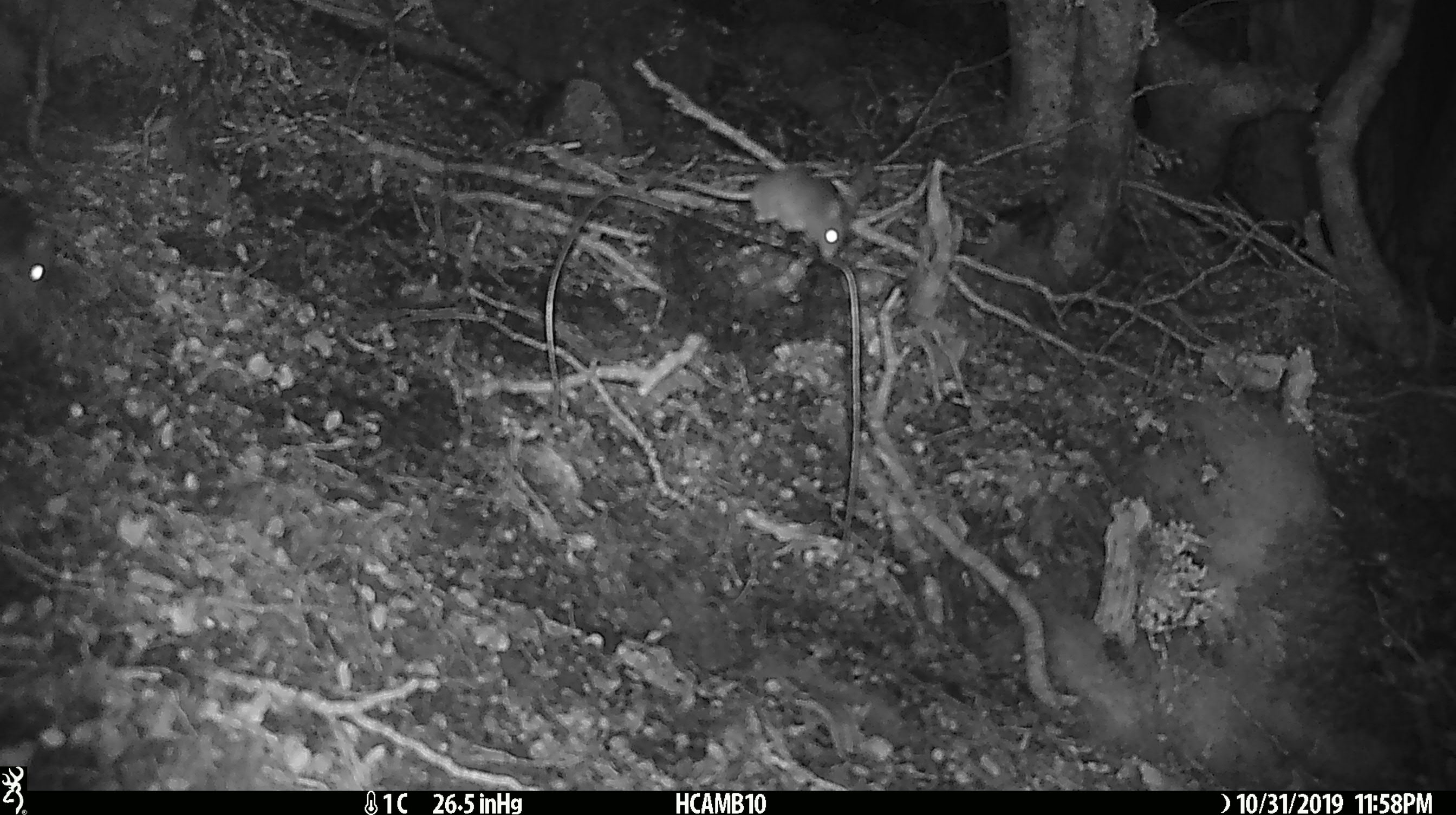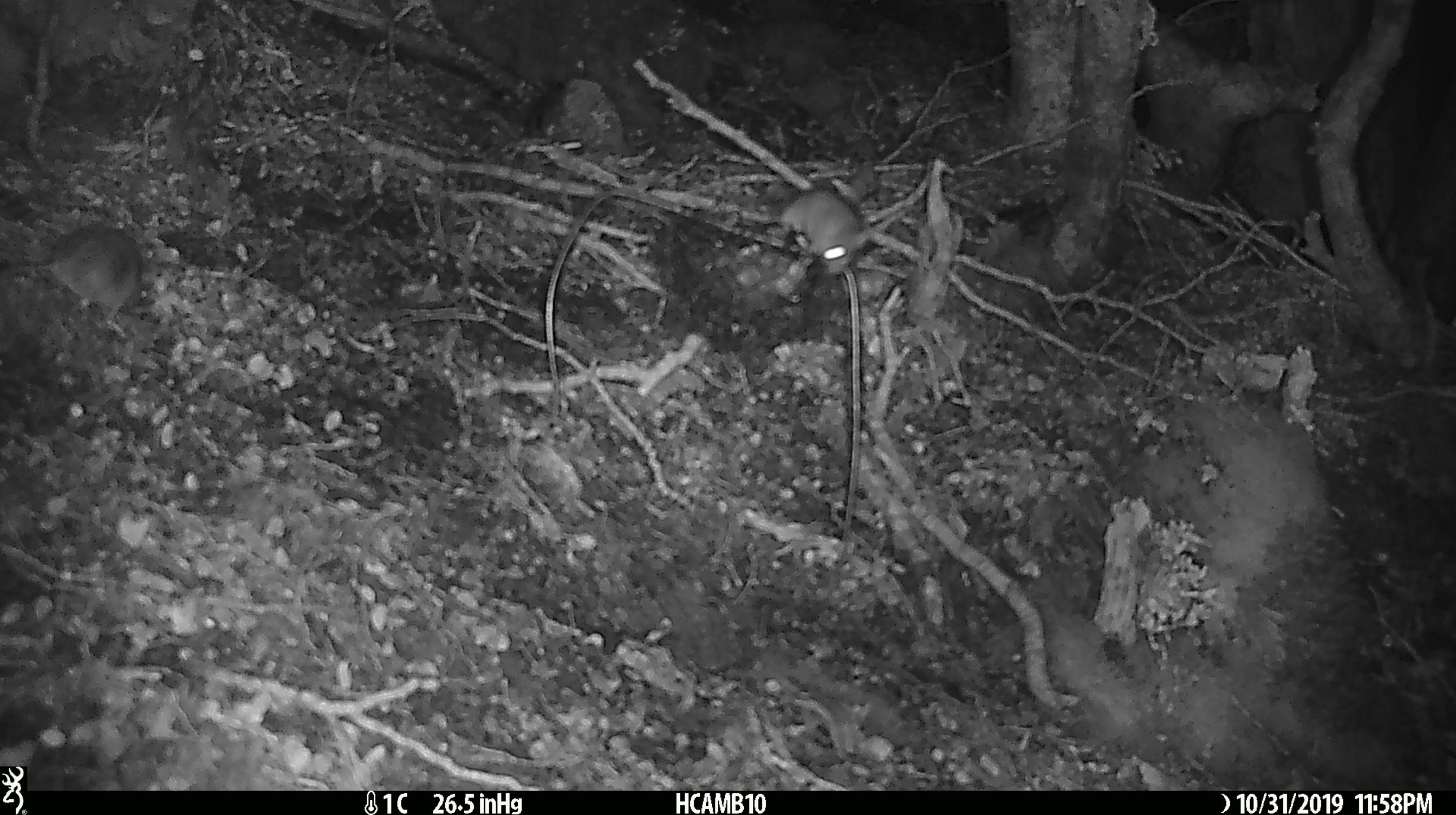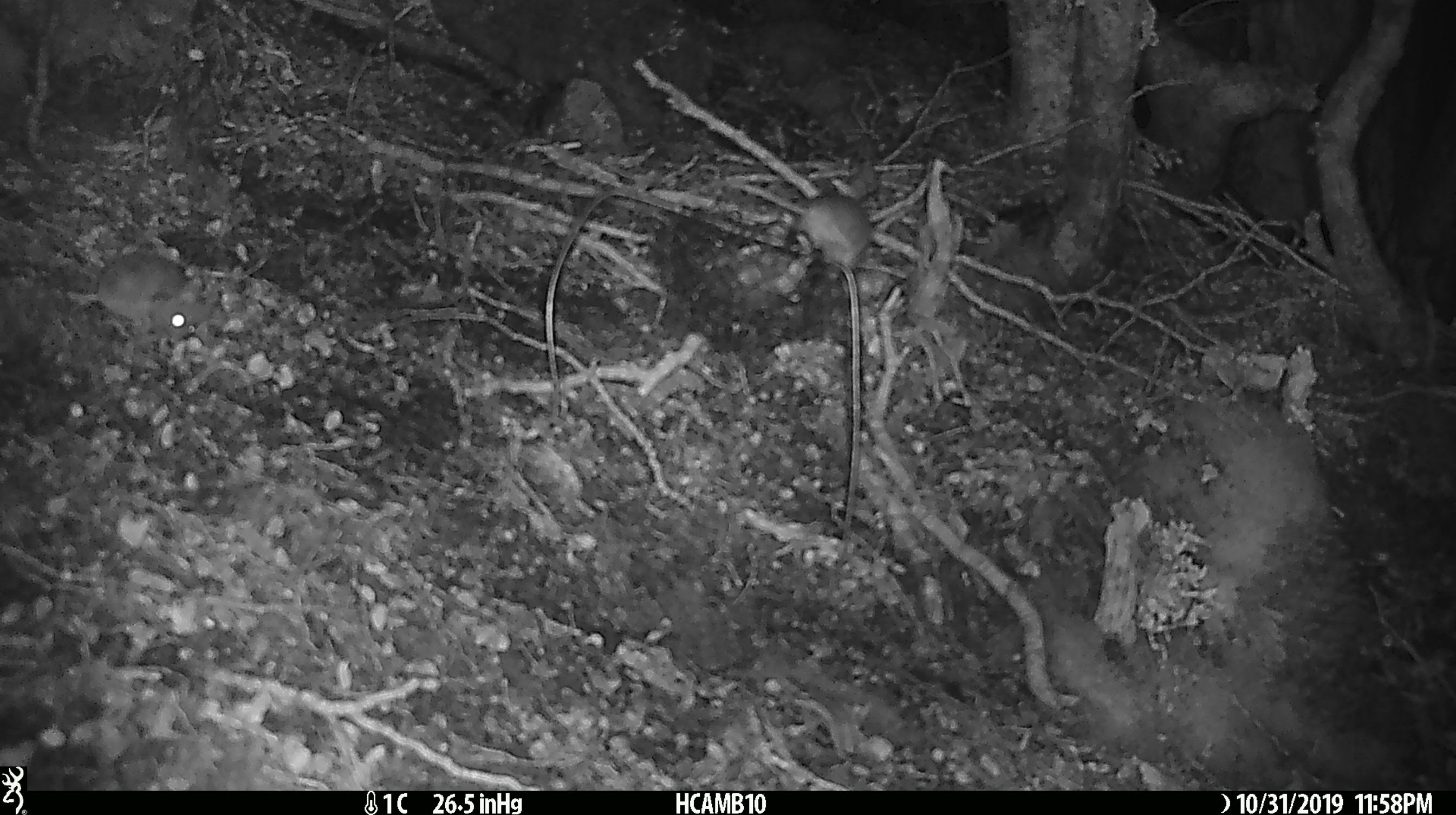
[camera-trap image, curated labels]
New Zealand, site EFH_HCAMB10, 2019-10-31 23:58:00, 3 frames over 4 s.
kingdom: Animalia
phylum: Chordata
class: Mammalia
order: Rodentia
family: Muridae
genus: Mus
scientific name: Mus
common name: mouse